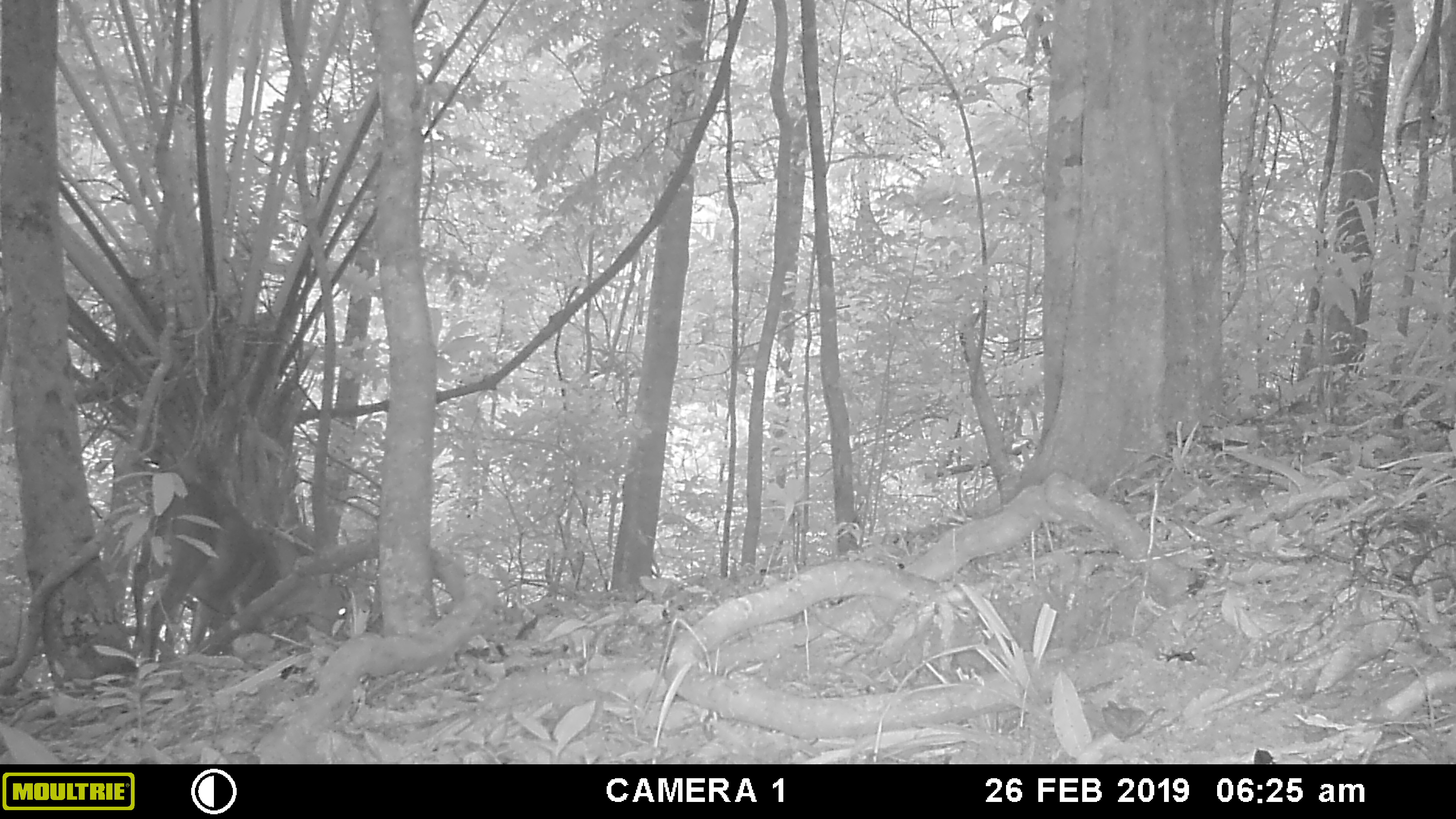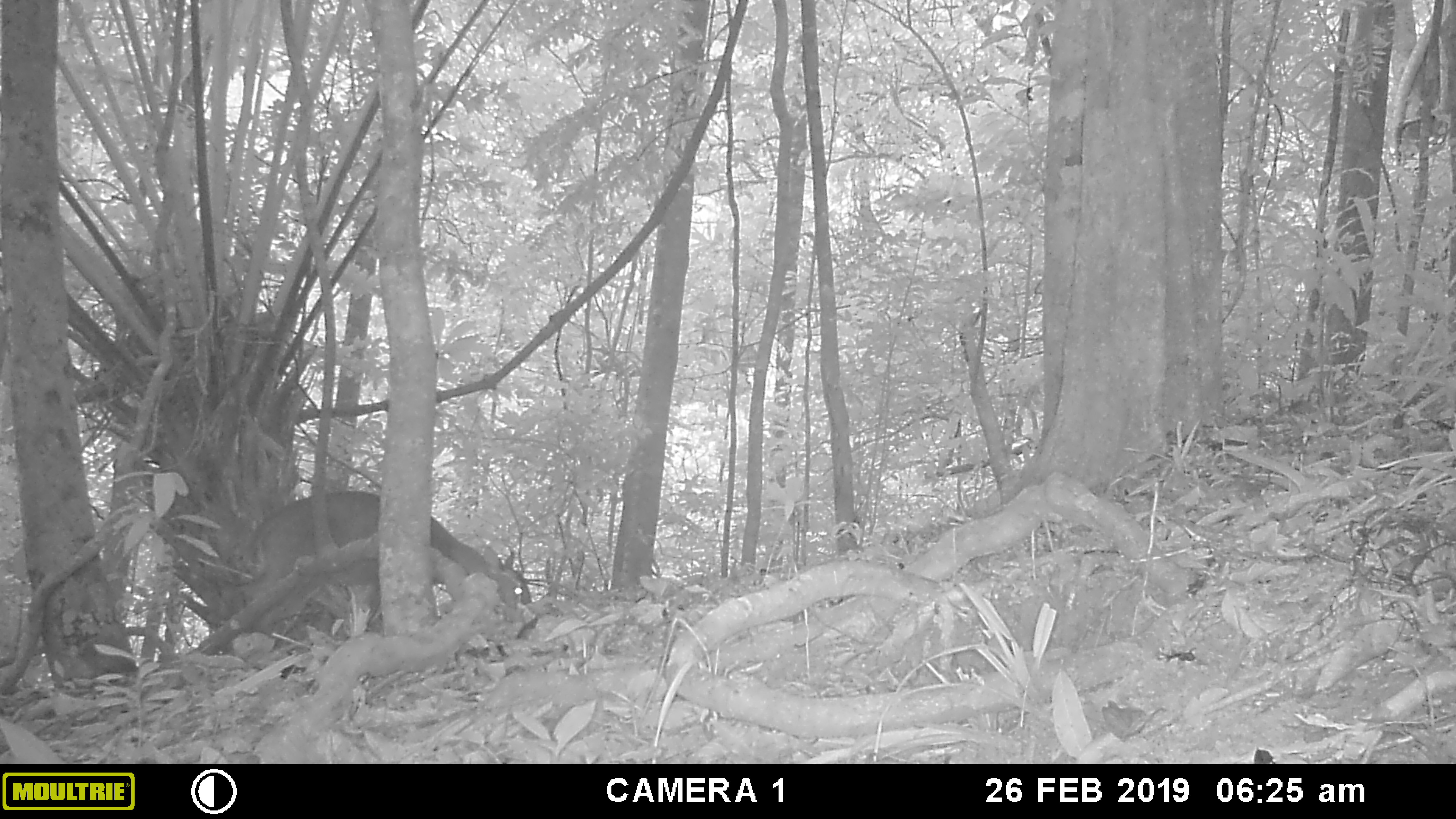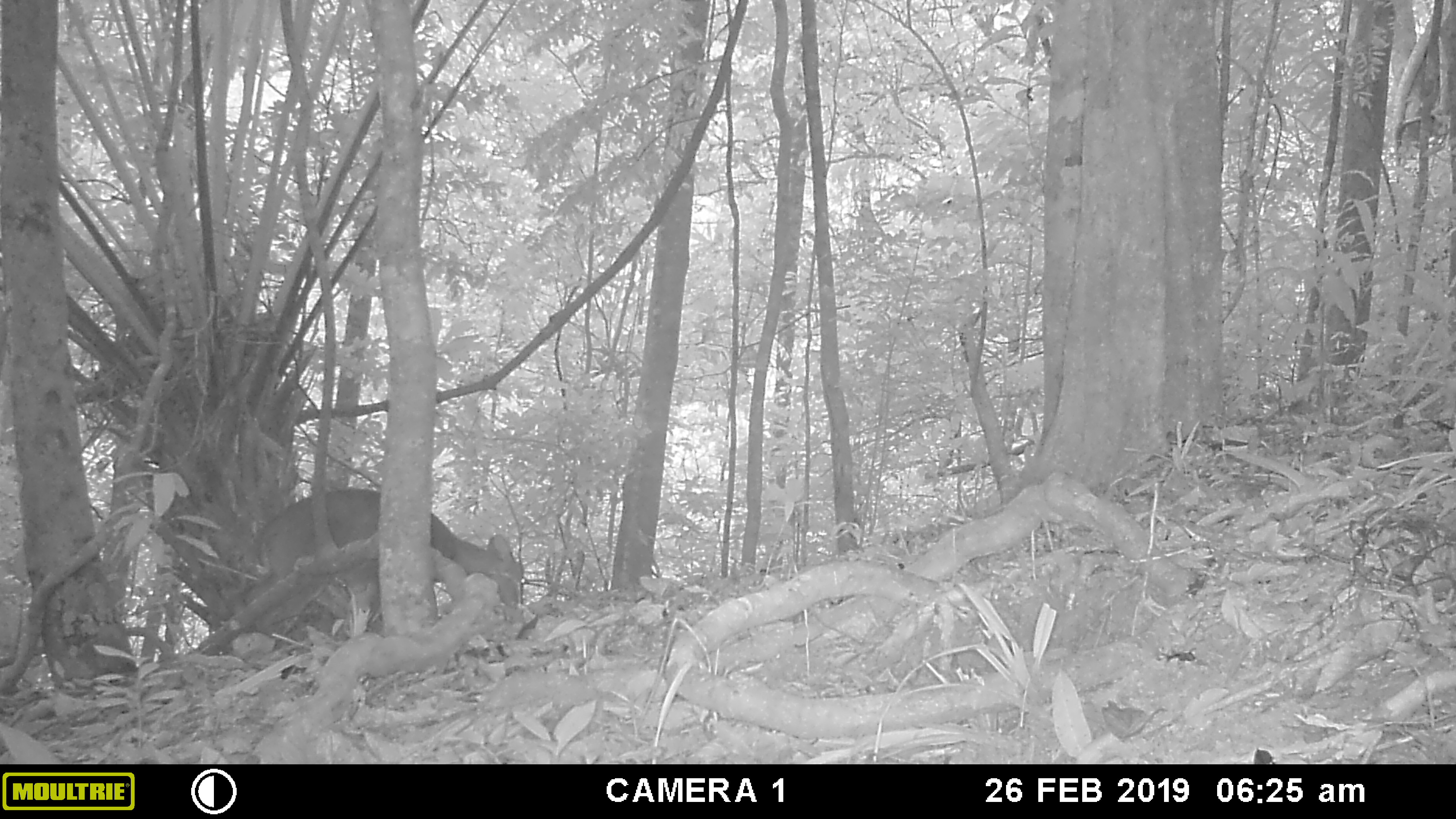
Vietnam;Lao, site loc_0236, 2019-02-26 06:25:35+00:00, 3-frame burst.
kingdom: Animalia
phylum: Chordata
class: Mammalia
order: Artiodactyla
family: Cervidae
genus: Muntiacus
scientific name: Muntiacus vuquangensis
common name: large-antlered muntjac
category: large antlered muntjac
Large antlered muntjac (large-antlered muntjac) (Muntiacus vuquangensis). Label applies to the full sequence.